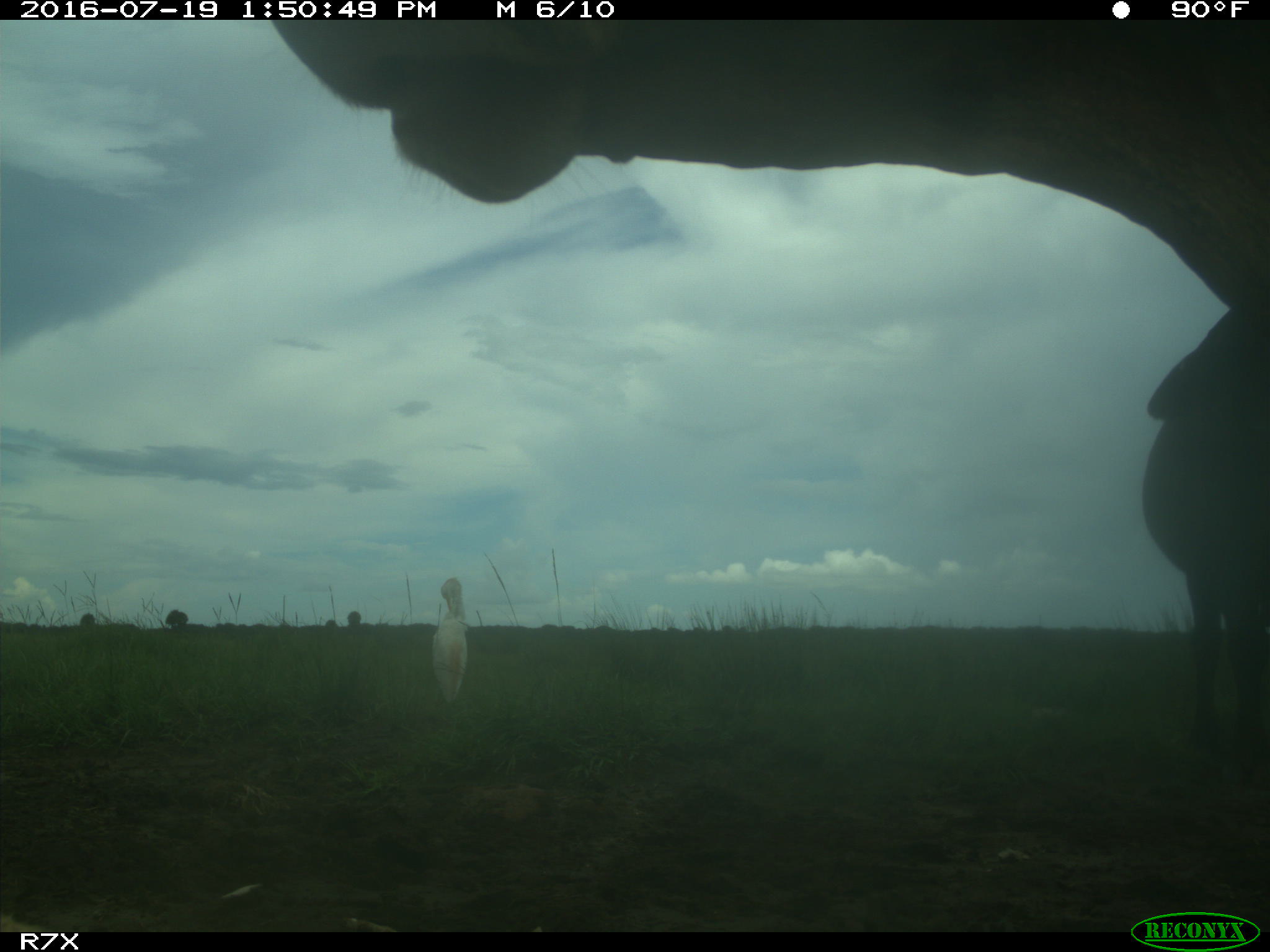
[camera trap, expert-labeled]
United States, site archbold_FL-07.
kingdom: Animalia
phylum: Chordata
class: Mammalia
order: Artiodactyla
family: Bovidae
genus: Bos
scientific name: Bos taurus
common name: domestic cow